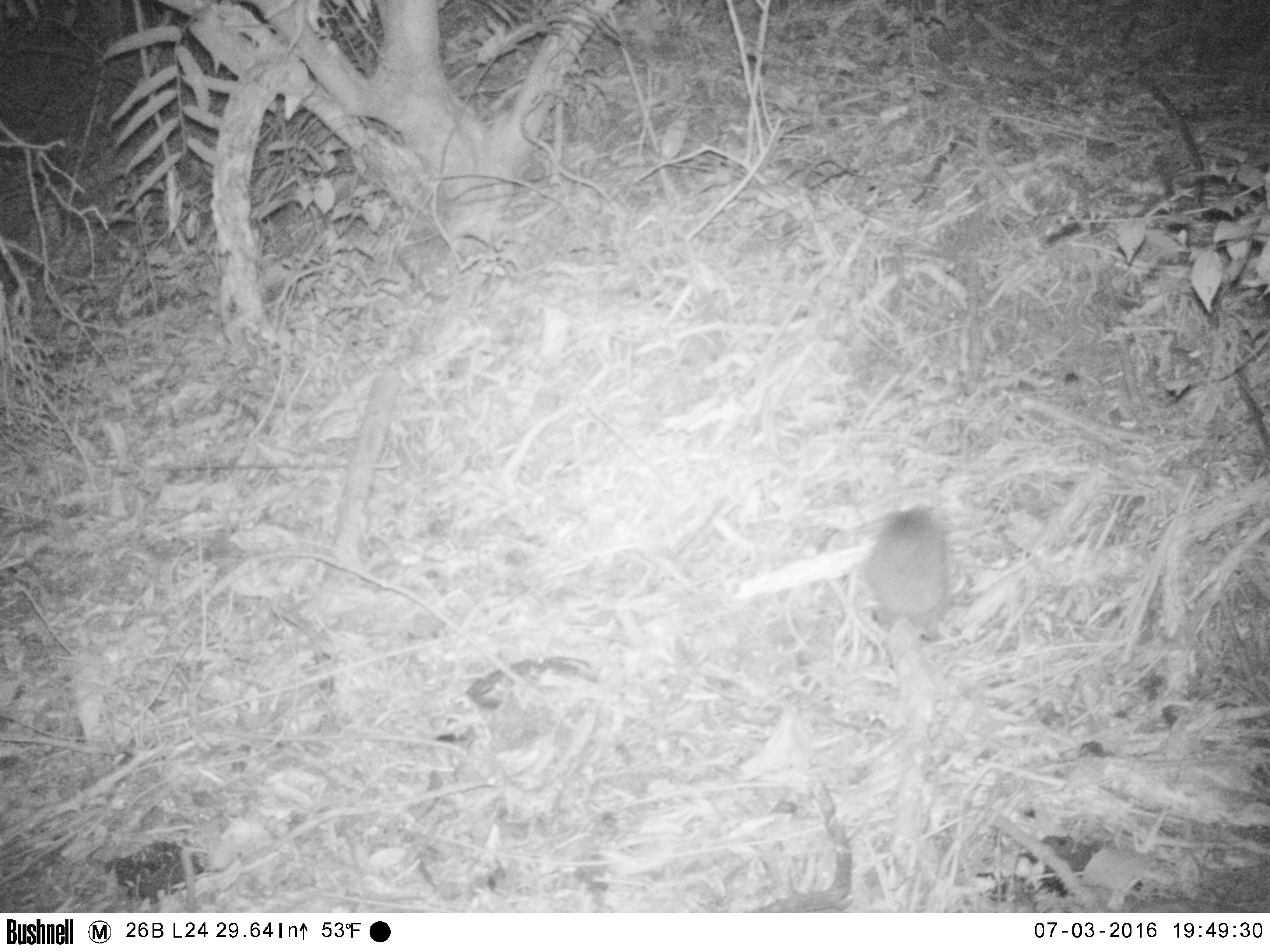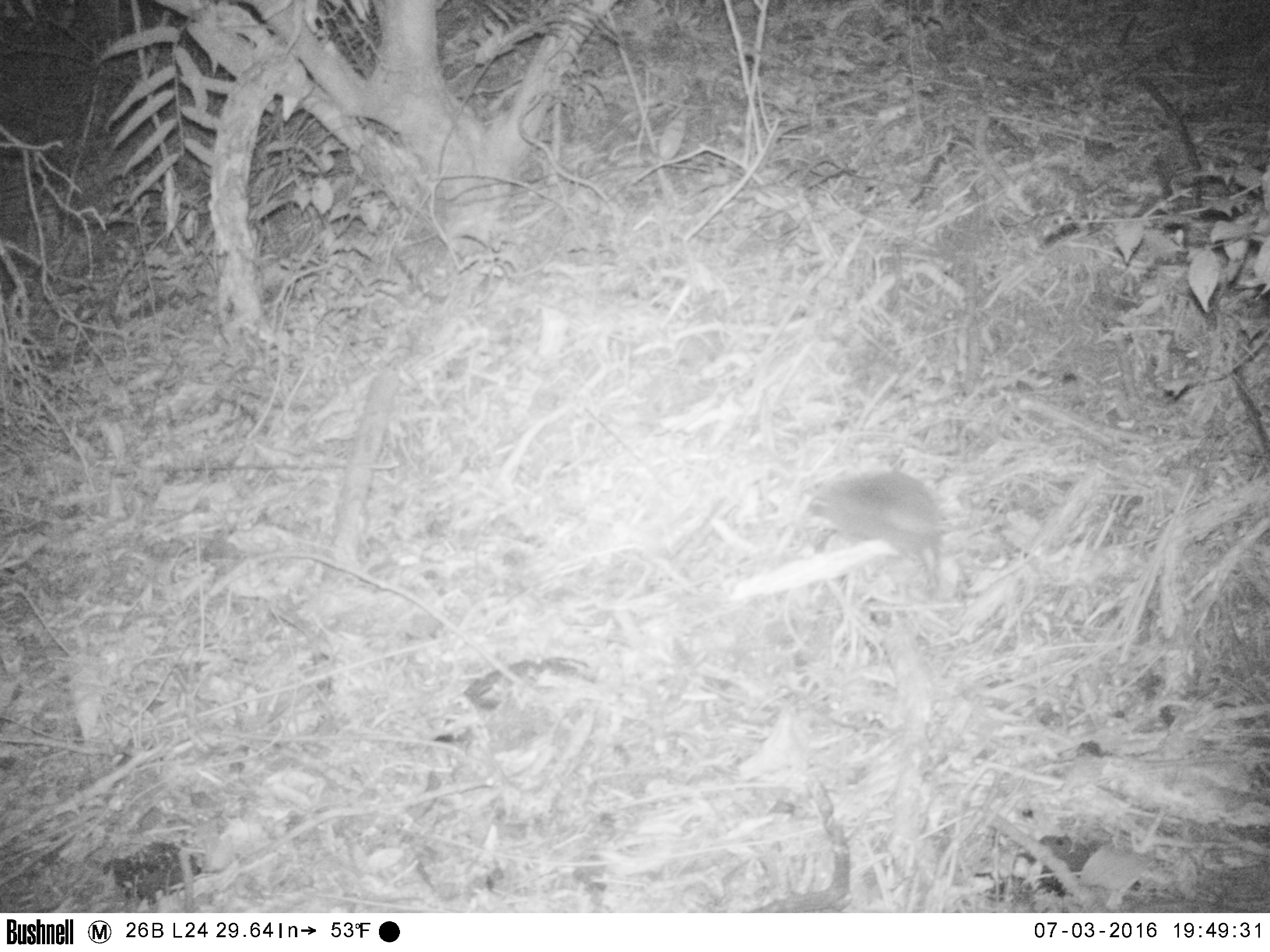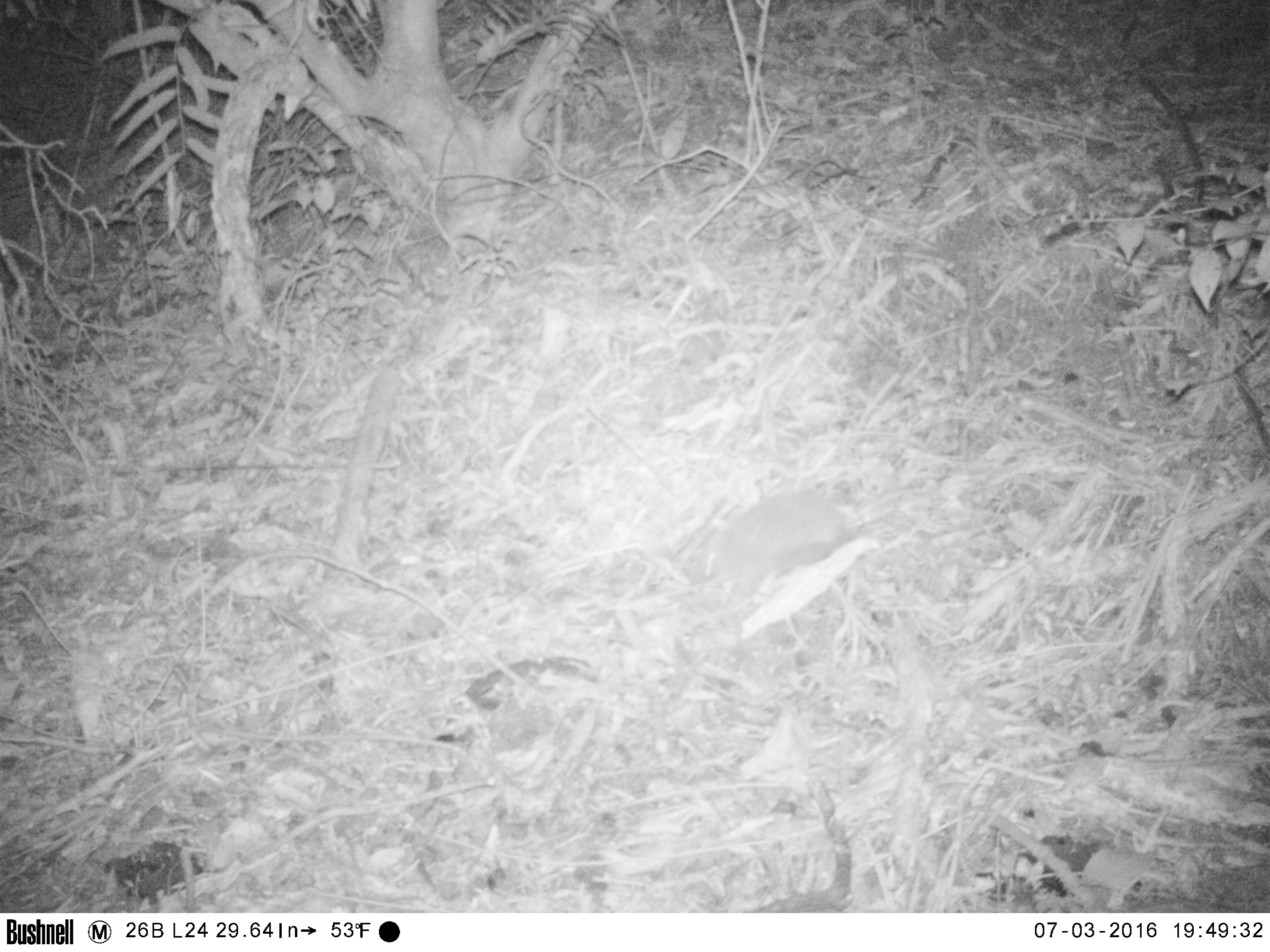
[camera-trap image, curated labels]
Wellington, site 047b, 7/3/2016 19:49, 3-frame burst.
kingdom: Animalia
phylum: Chordata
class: Mammalia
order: Eulipotyphla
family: Erinaceidae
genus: Erinaceus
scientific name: Erinaceus europaeus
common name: hedgehog